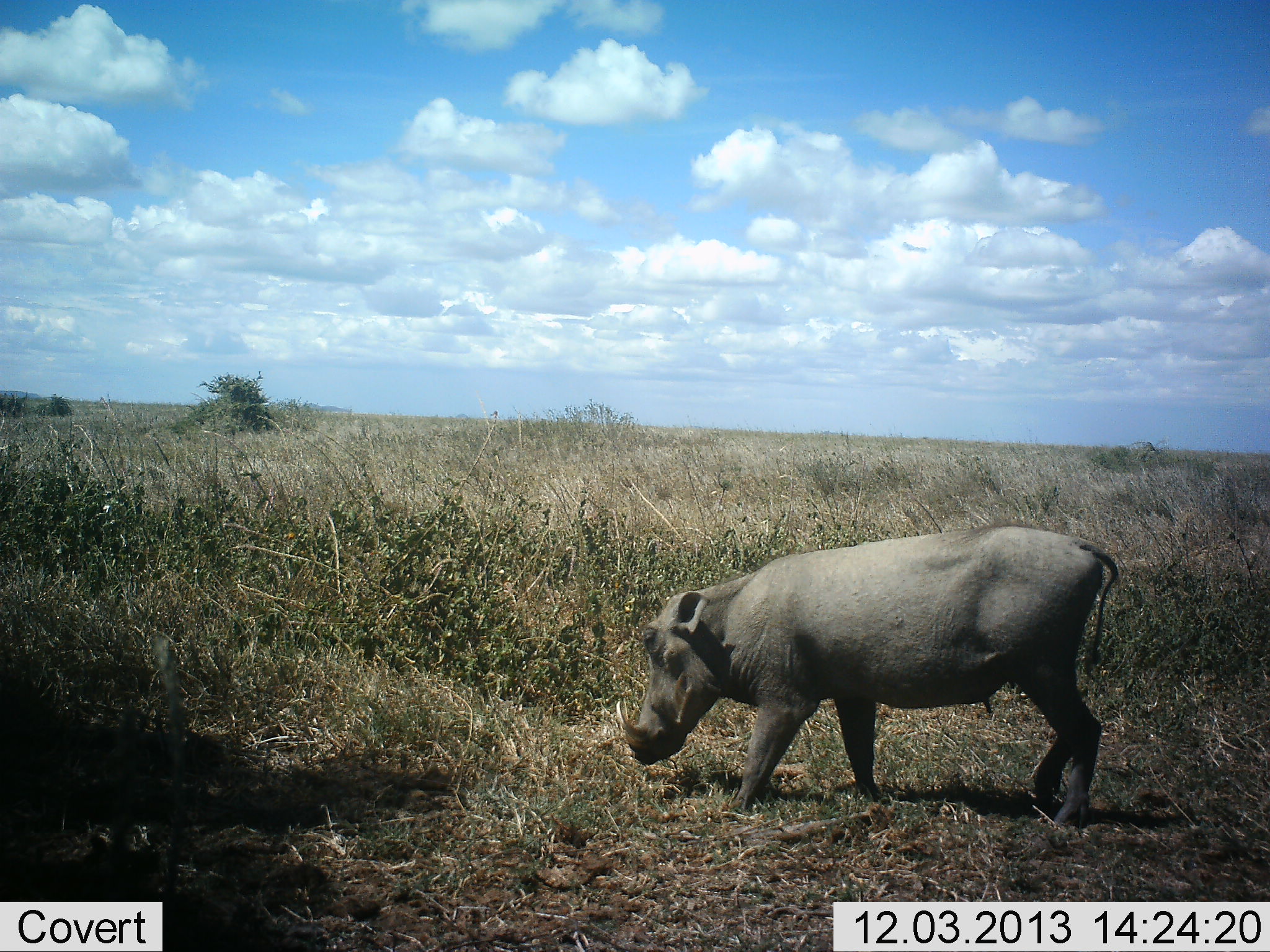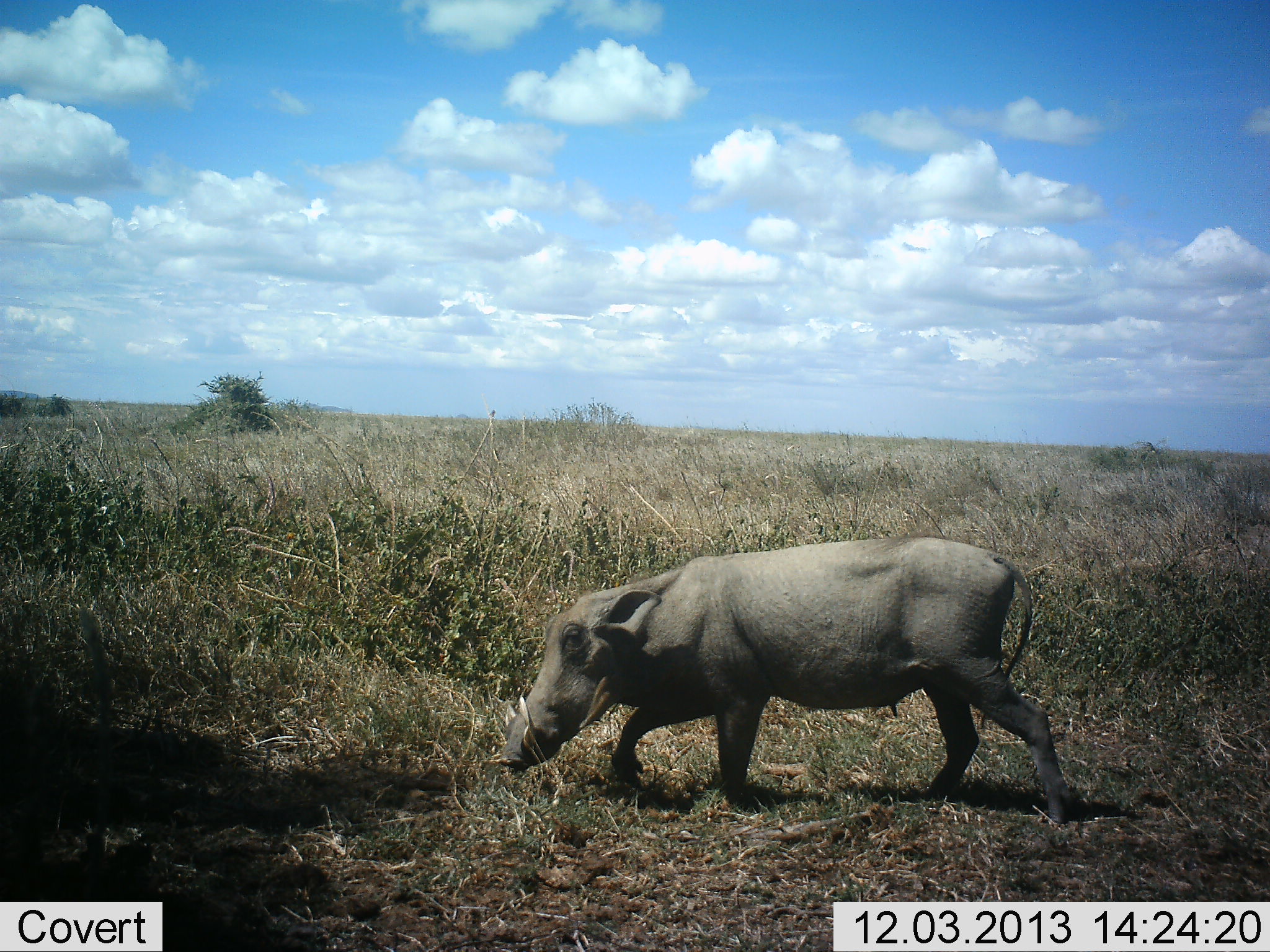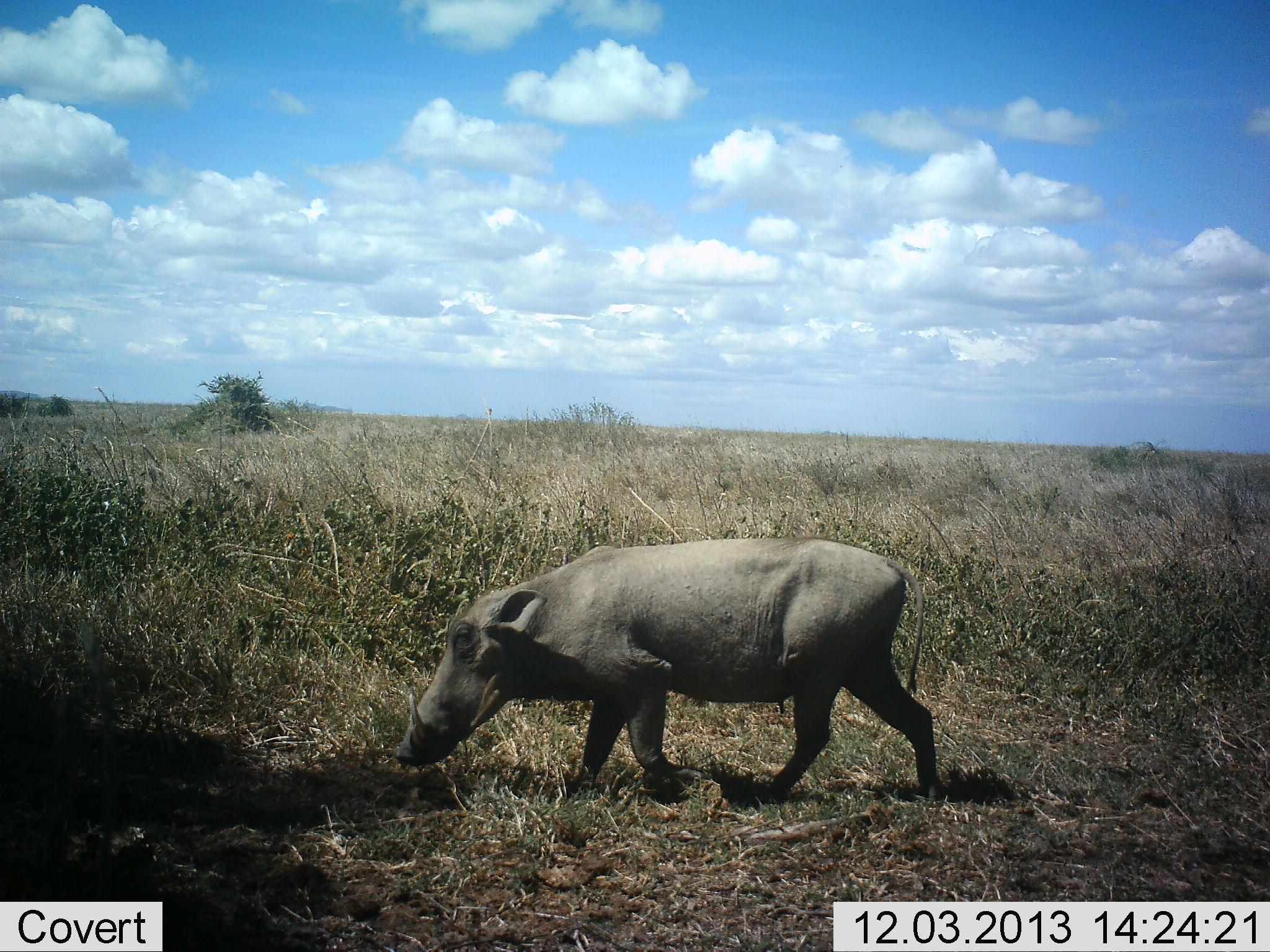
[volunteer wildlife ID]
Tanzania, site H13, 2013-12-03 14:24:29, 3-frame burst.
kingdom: Animalia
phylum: Chordata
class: Mammalia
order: Artiodactyla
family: Suidae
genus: Phacochoerus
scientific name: Phacochoerus africanus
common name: warthog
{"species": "warthog (Phacochoerus africanus)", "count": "1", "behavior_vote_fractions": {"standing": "0%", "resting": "0%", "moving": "100%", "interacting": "0%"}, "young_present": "0%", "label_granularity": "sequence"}